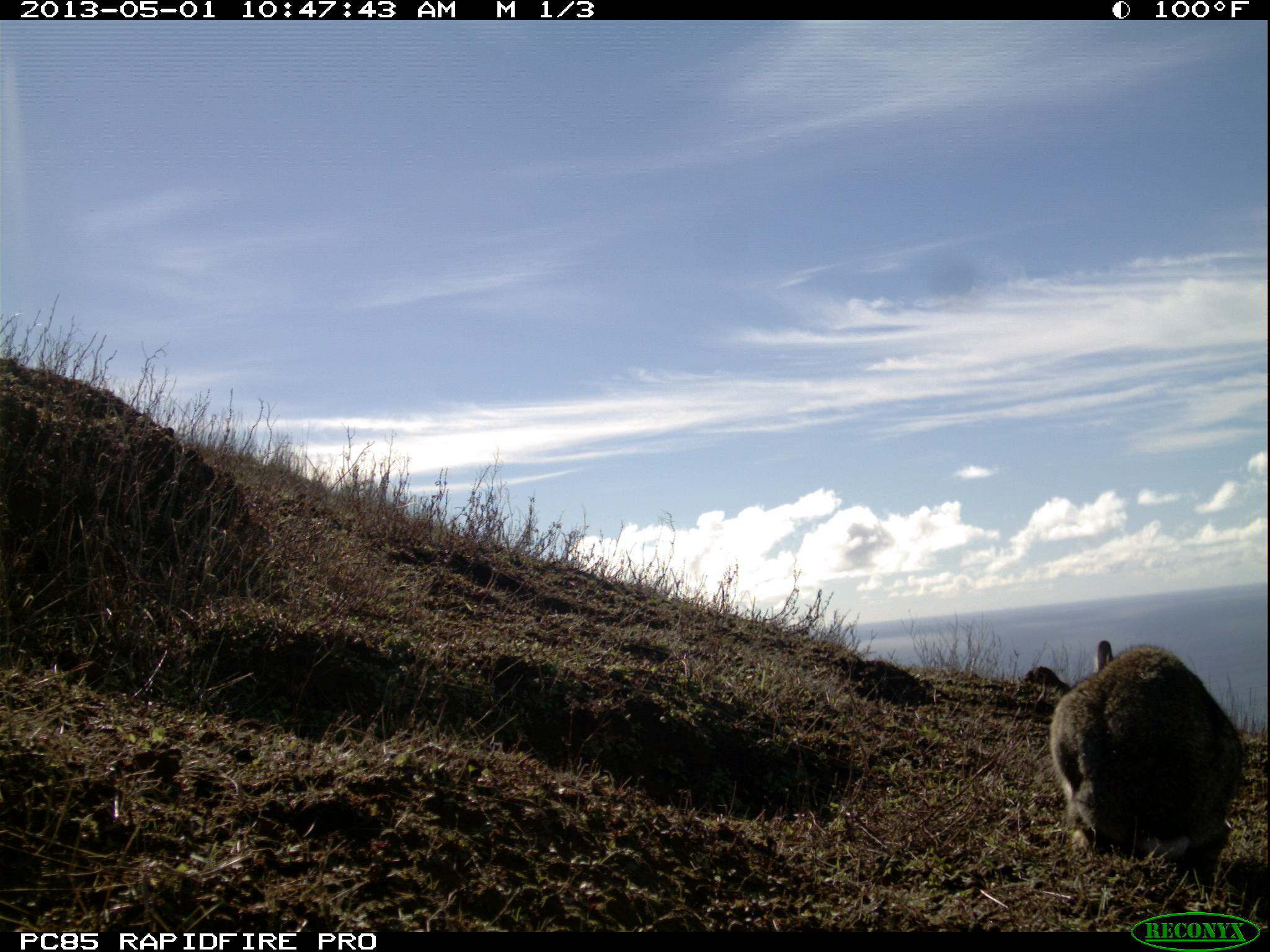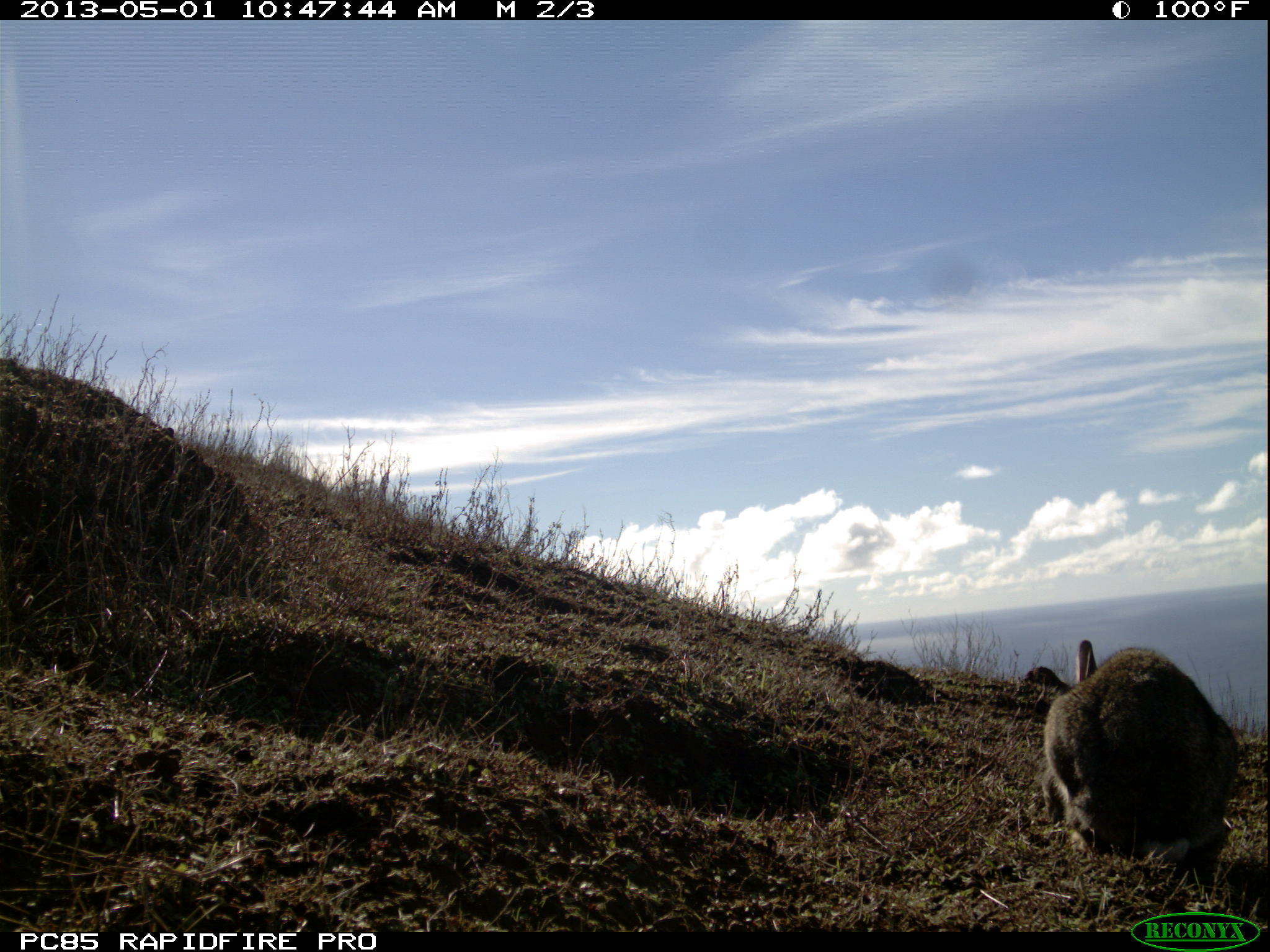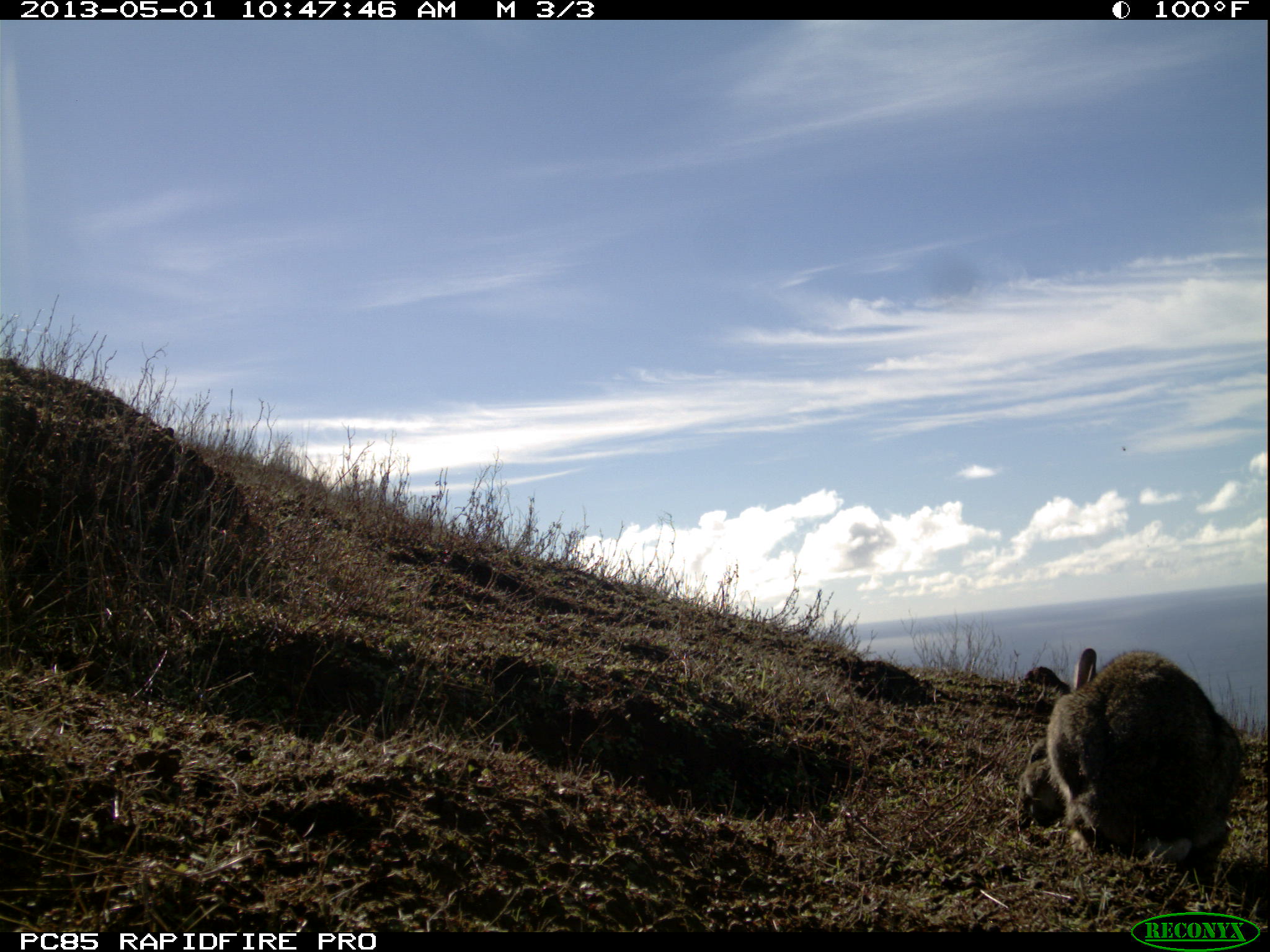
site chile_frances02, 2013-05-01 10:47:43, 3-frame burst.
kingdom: Animalia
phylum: Chordata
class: Mammalia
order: Lagomorpha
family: Leporidae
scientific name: Leporidae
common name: rabbits and hares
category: rabbit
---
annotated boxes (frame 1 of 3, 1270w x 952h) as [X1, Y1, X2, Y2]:
rabbit: [1044, 639, 1246, 886]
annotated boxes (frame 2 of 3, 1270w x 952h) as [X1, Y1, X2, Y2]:
rabbit: [1035, 640, 1241, 888]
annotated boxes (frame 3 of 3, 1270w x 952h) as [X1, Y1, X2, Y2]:
rabbit: [1017, 648, 1244, 883]